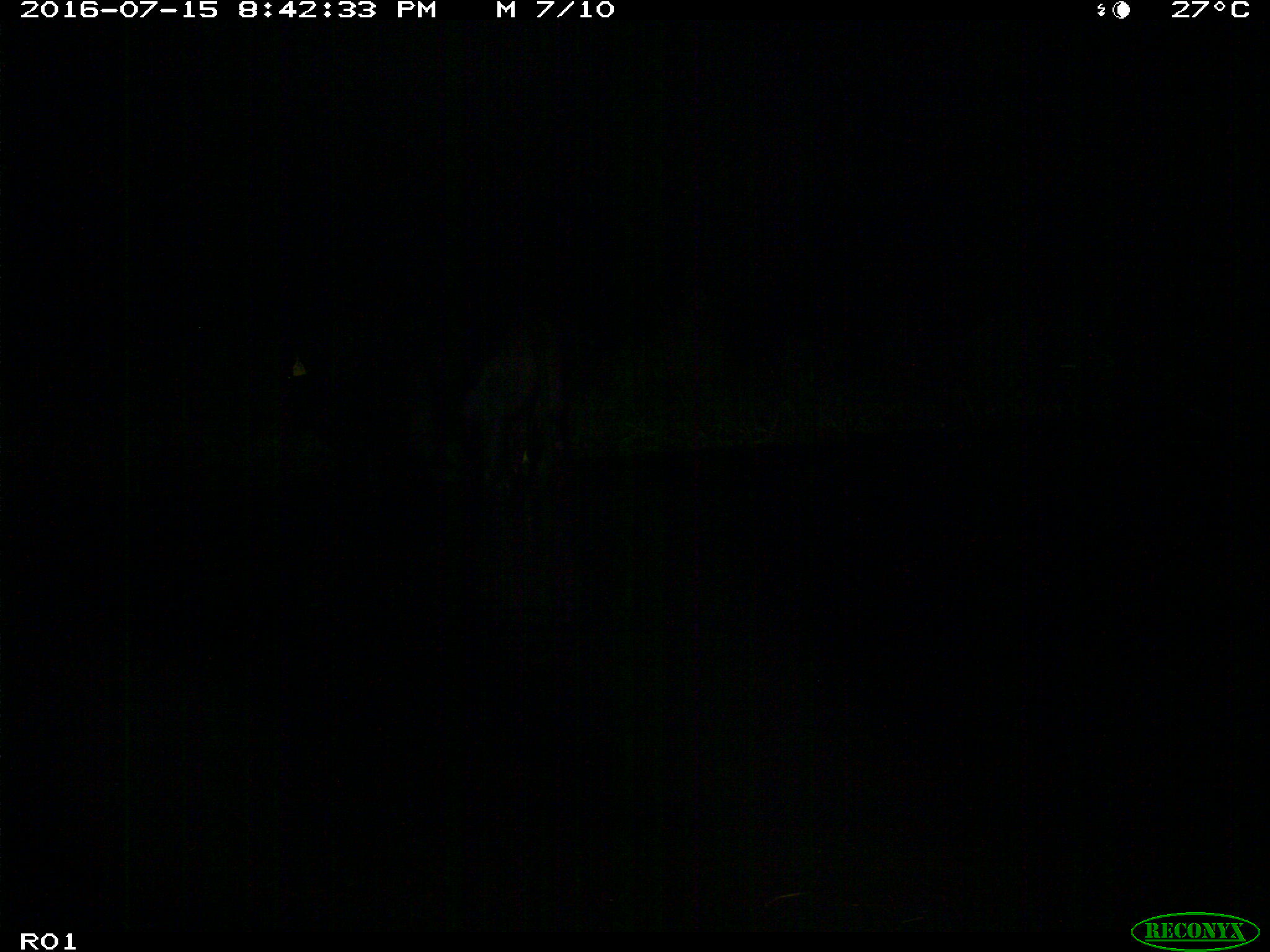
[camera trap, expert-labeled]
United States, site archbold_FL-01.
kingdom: Animalia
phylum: Chordata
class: Mammalia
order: Artiodactyla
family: Bovidae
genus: Bos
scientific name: Bos taurus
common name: domestic cow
Bos taurus (domestic cow).